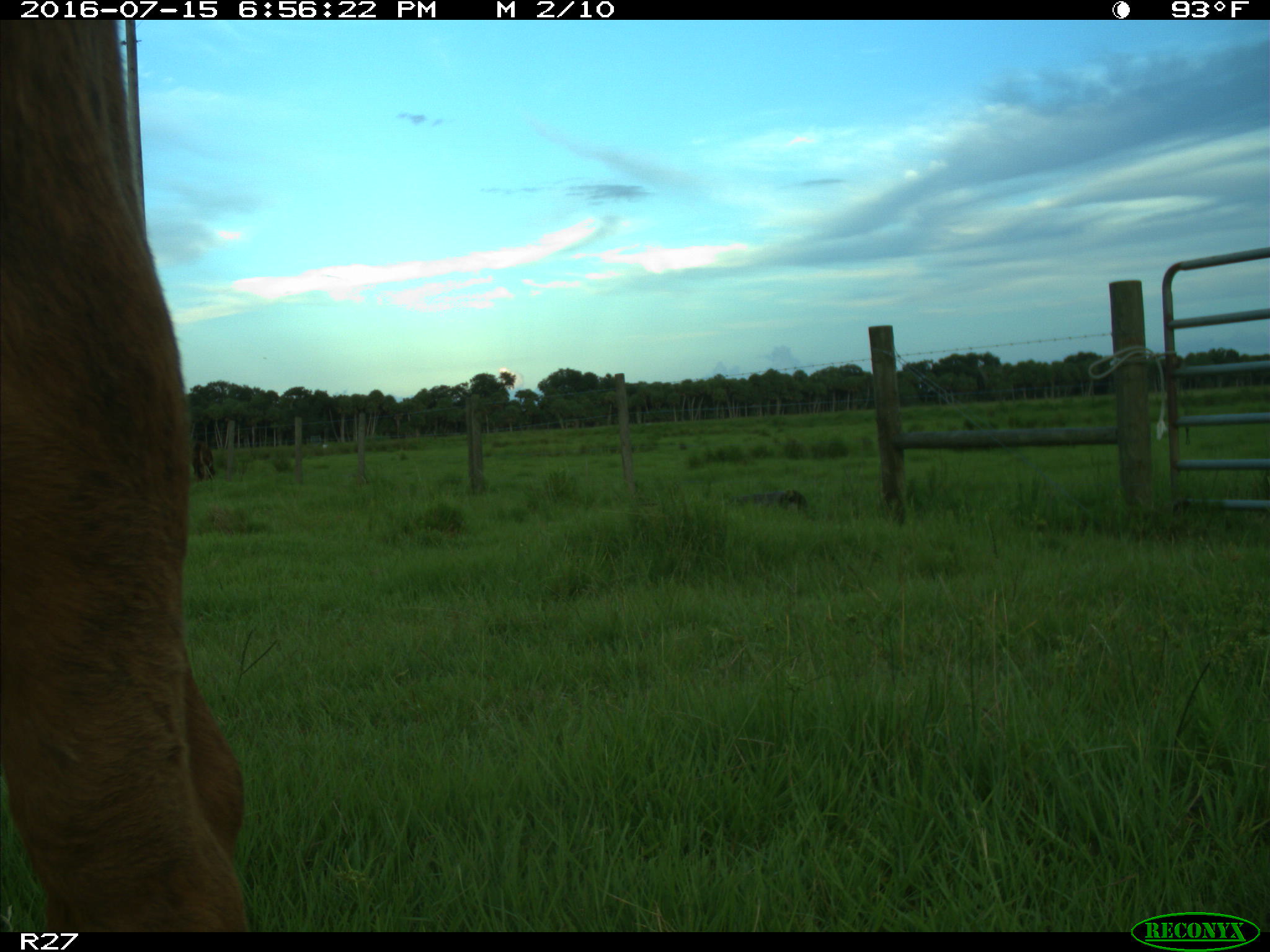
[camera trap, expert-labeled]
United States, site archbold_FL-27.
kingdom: Animalia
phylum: Chordata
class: Mammalia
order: Artiodactyla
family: Bovidae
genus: Bos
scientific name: Bos taurus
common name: domestic cow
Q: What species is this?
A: Bos taurus (domestic cow).